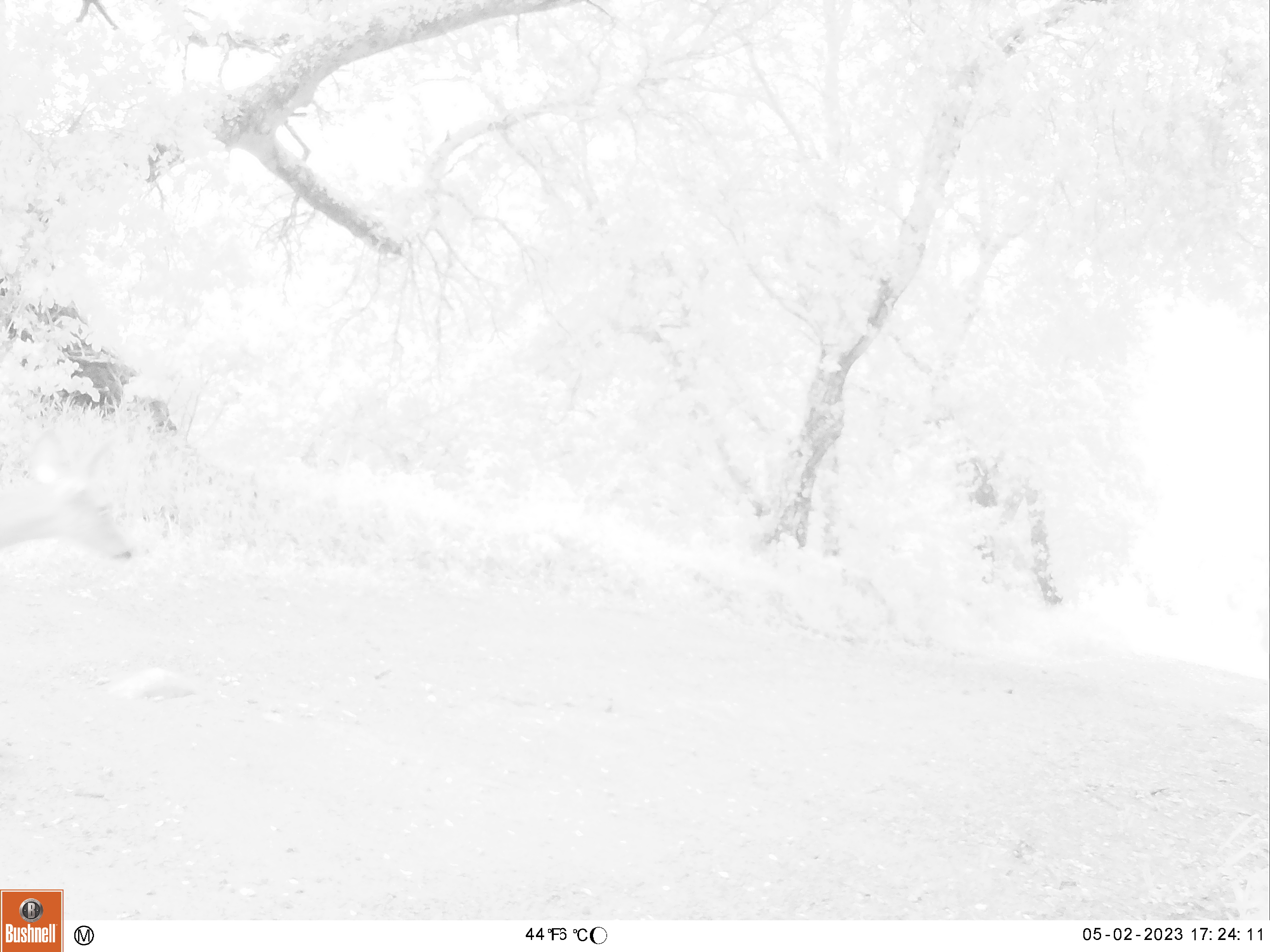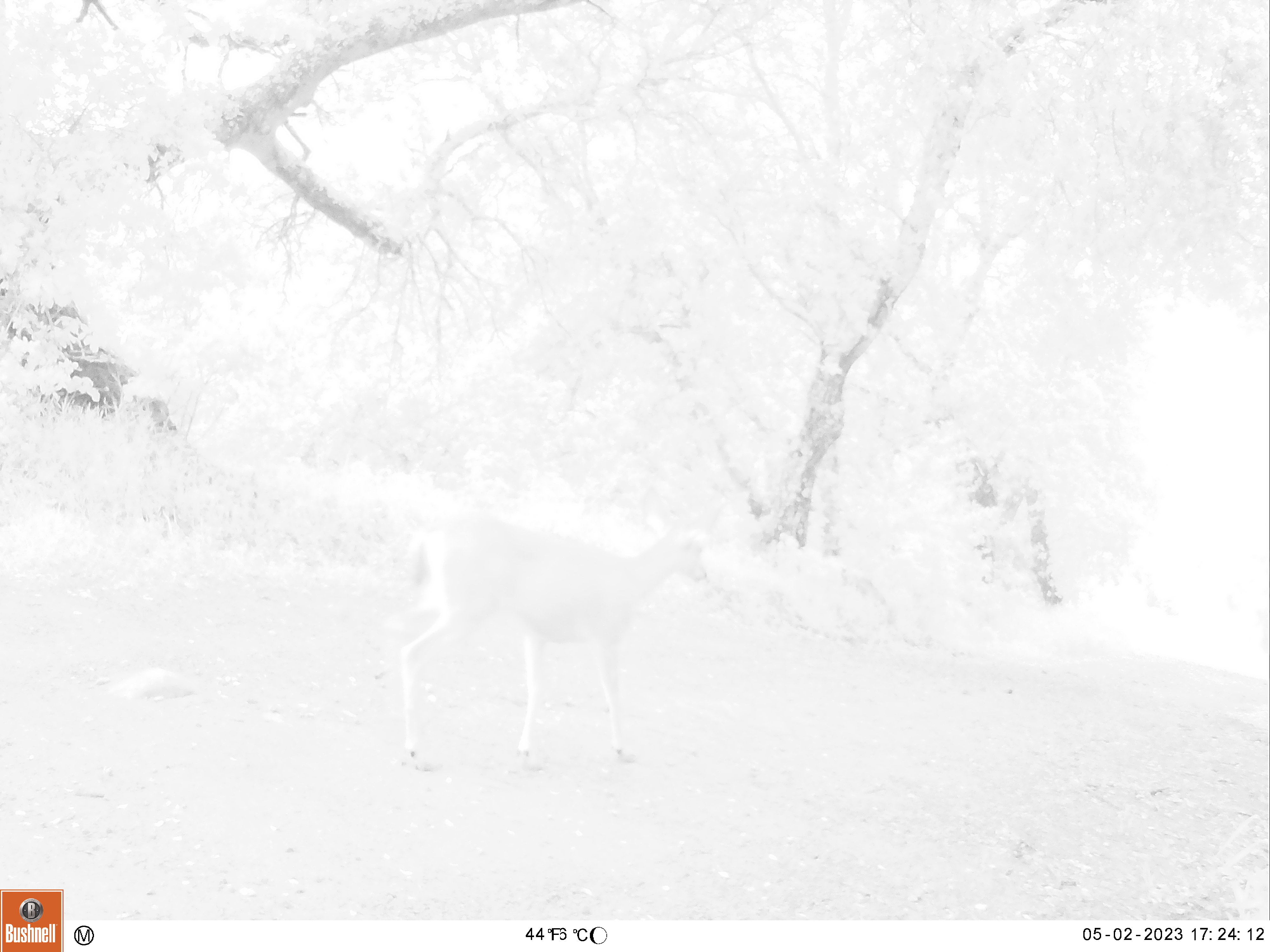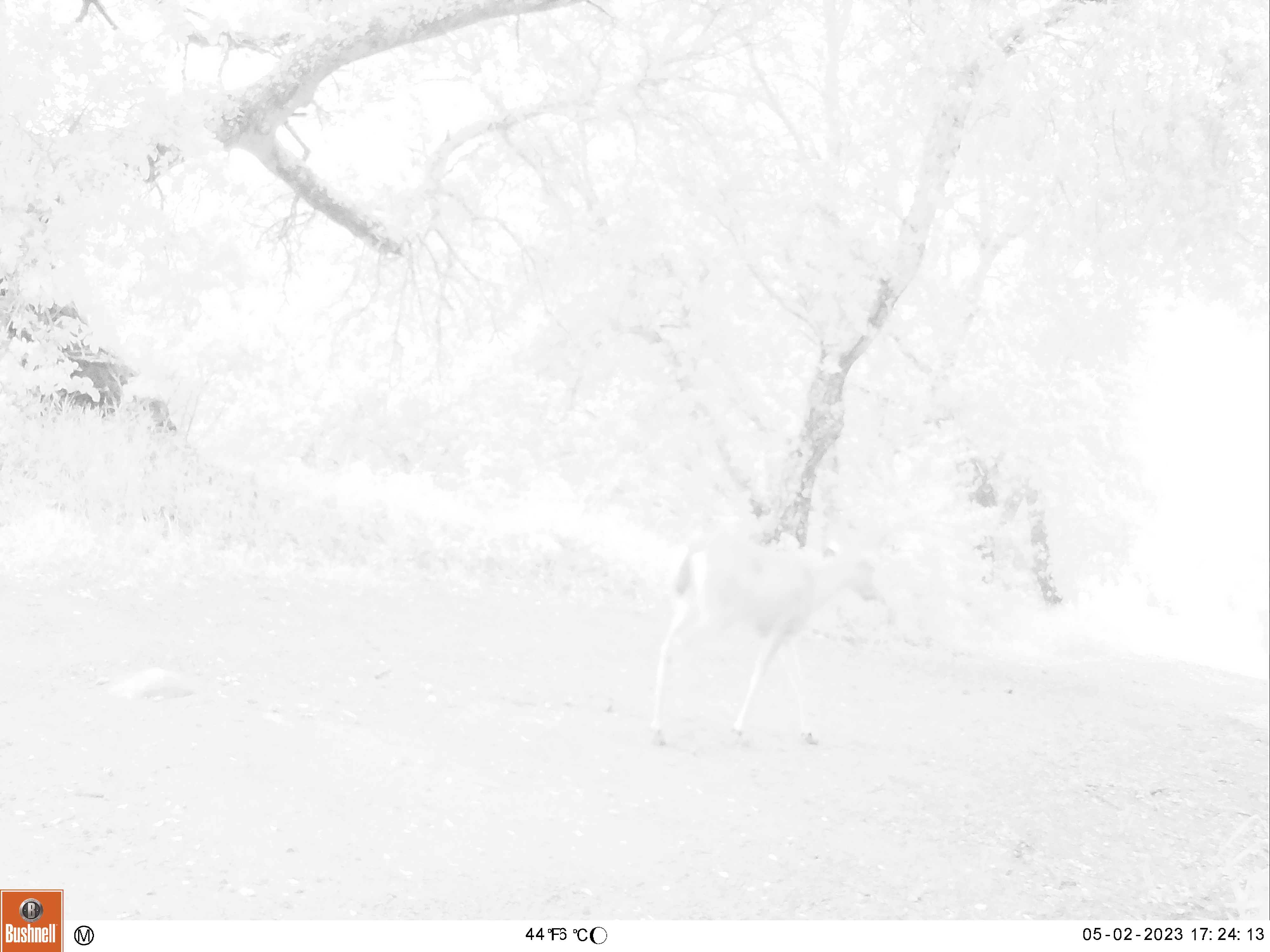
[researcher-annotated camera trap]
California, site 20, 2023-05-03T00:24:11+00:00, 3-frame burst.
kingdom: Animalia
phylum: Chordata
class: Mammalia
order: Artiodactyla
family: Cervidae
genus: Odocoileus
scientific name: Odocoileus hemionus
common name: mule deer